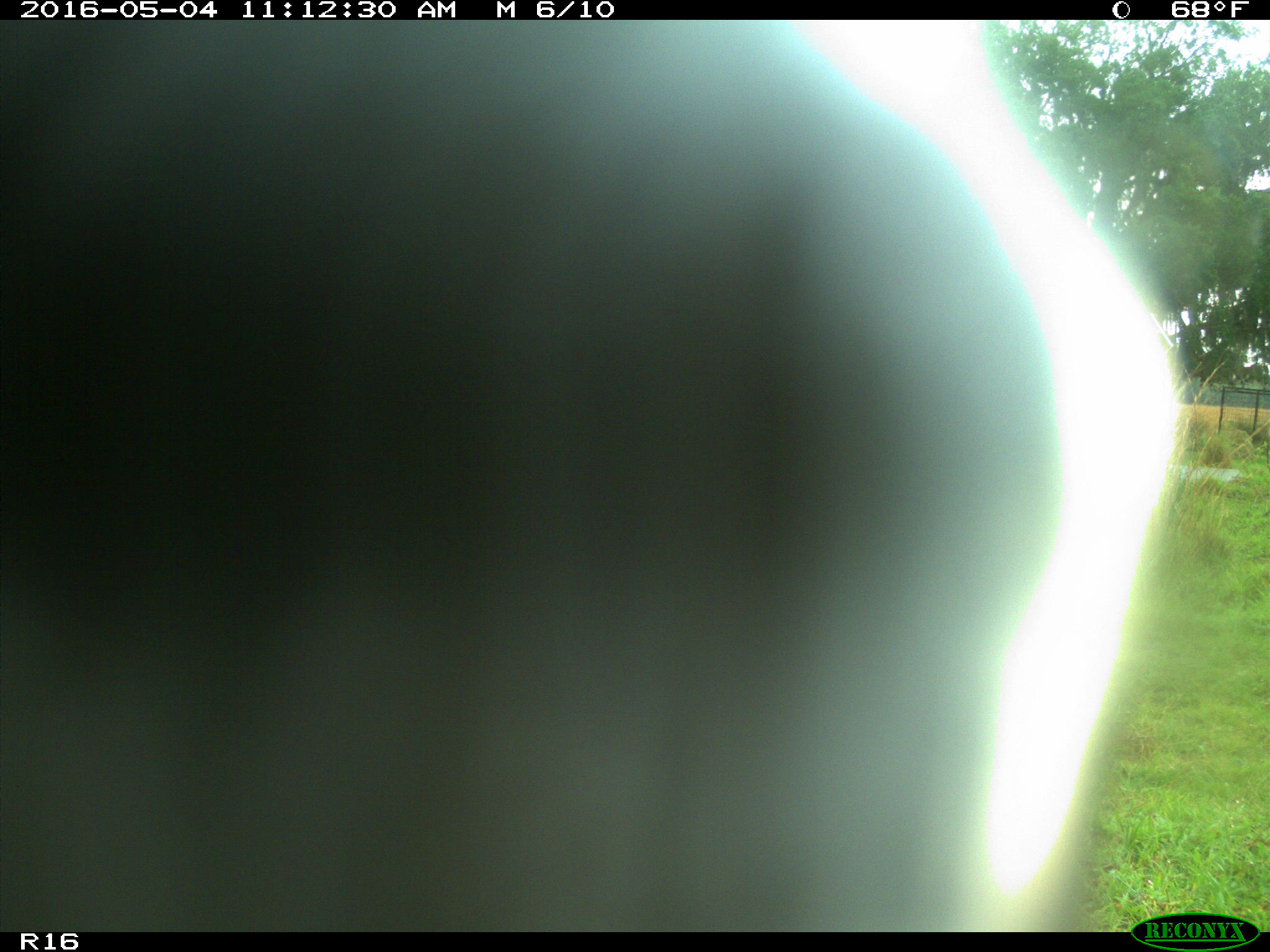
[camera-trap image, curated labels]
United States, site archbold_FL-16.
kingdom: Animalia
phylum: Chordata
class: Mammalia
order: Artiodactyla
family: Bovidae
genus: Bos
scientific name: Bos taurus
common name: domestic cow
Bos taurus (domestic cow).